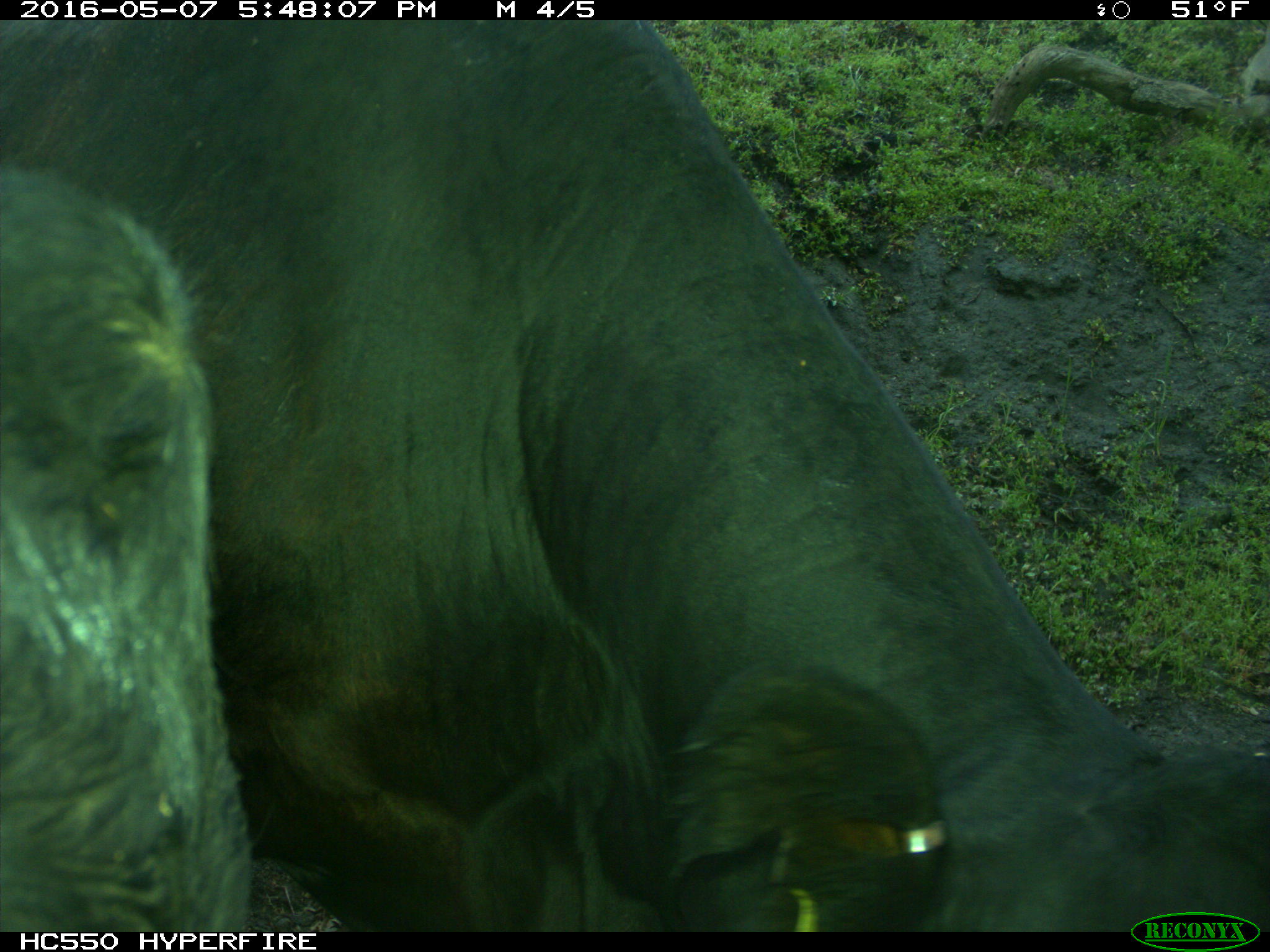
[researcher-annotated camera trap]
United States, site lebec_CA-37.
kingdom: Animalia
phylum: Chordata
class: Mammalia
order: Artiodactyla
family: Bovidae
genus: Bos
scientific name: Bos taurus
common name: domestic cow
Bos taurus (domestic cow).